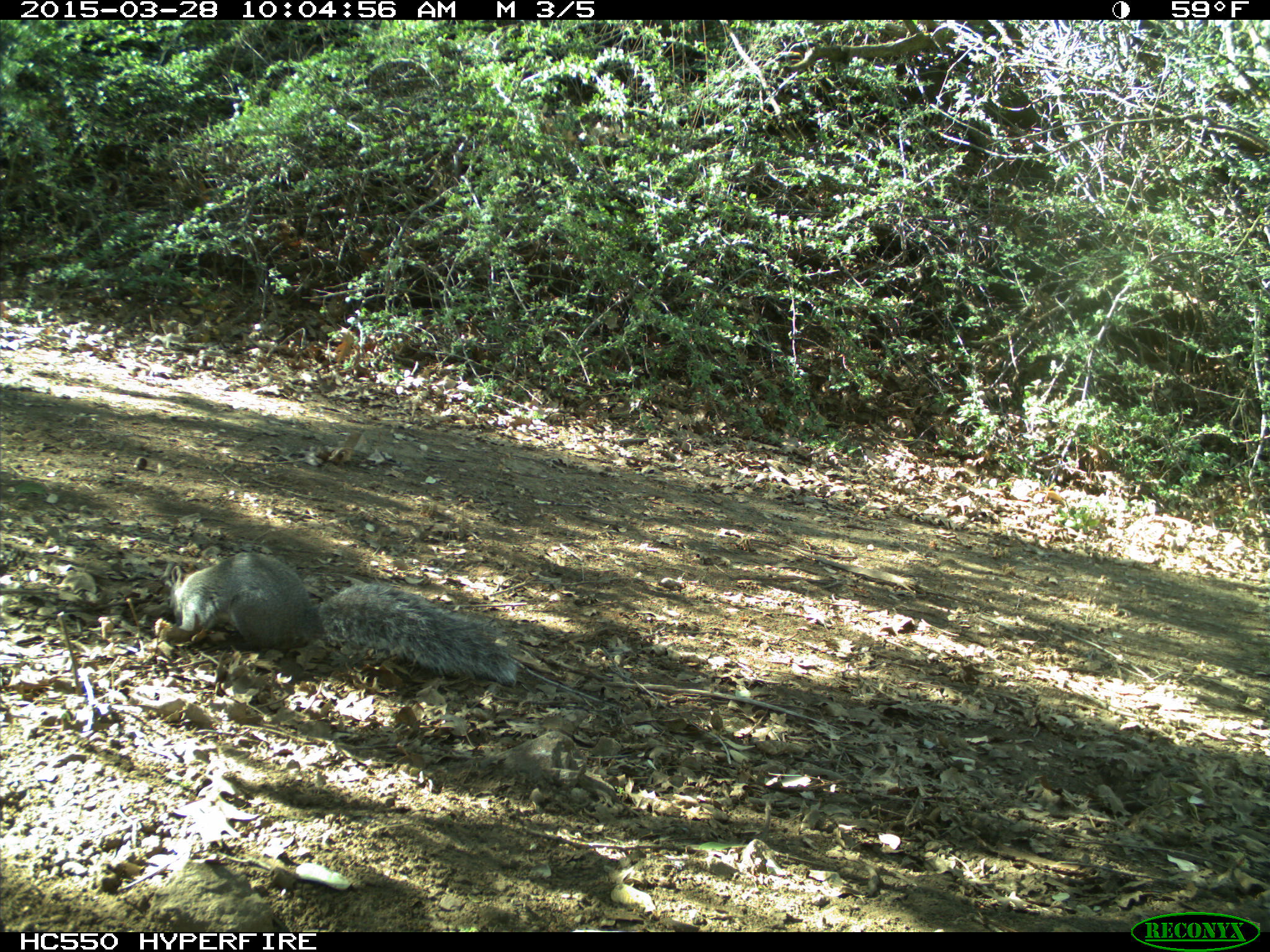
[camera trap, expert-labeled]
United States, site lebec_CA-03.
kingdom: Animalia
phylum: Chordata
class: Mammalia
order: Rodentia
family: Sciuridae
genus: Sciurus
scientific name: Sciurus carolinensis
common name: eastern gray squirrel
Sciurus carolinensis (eastern gray squirrel).